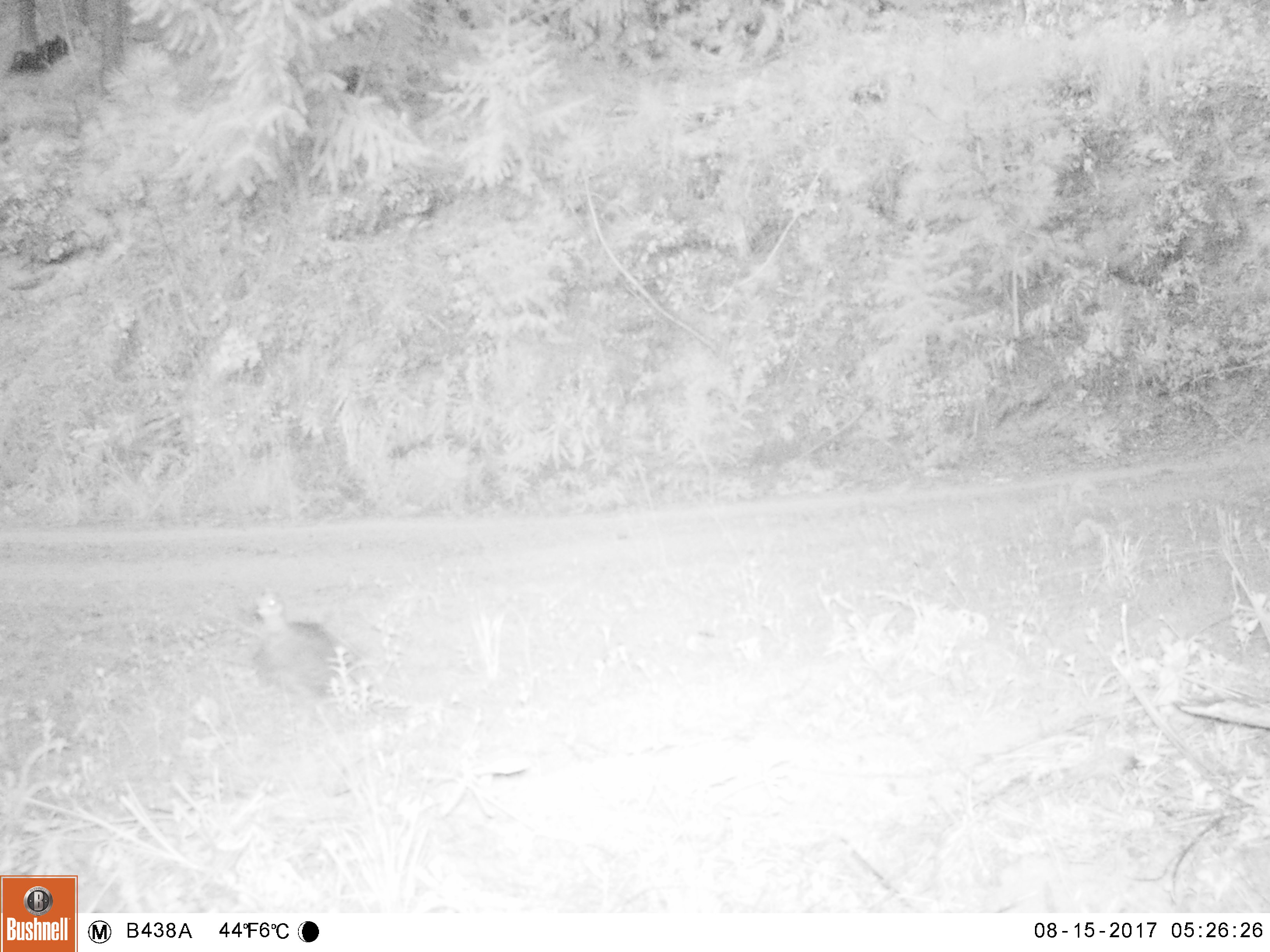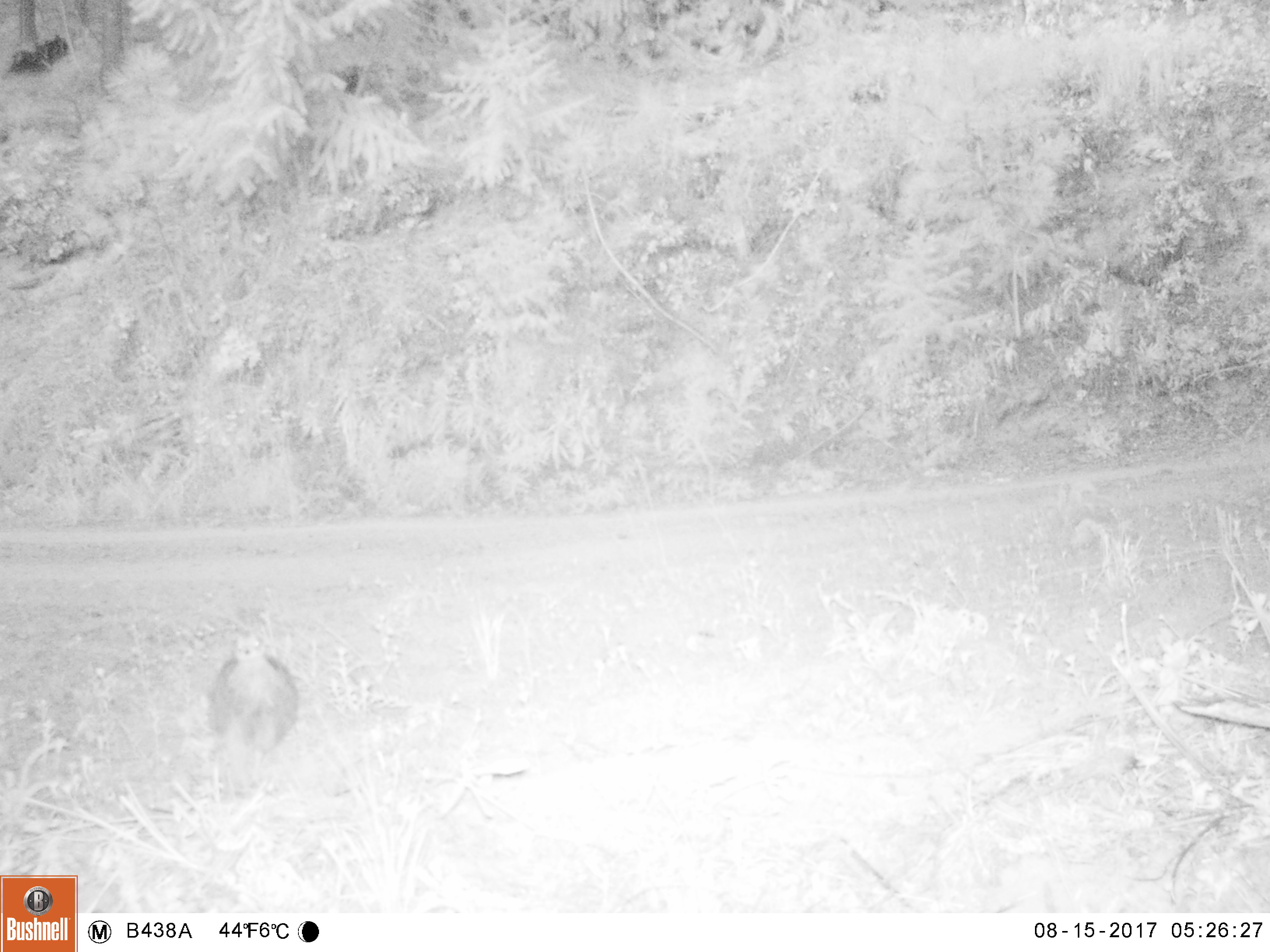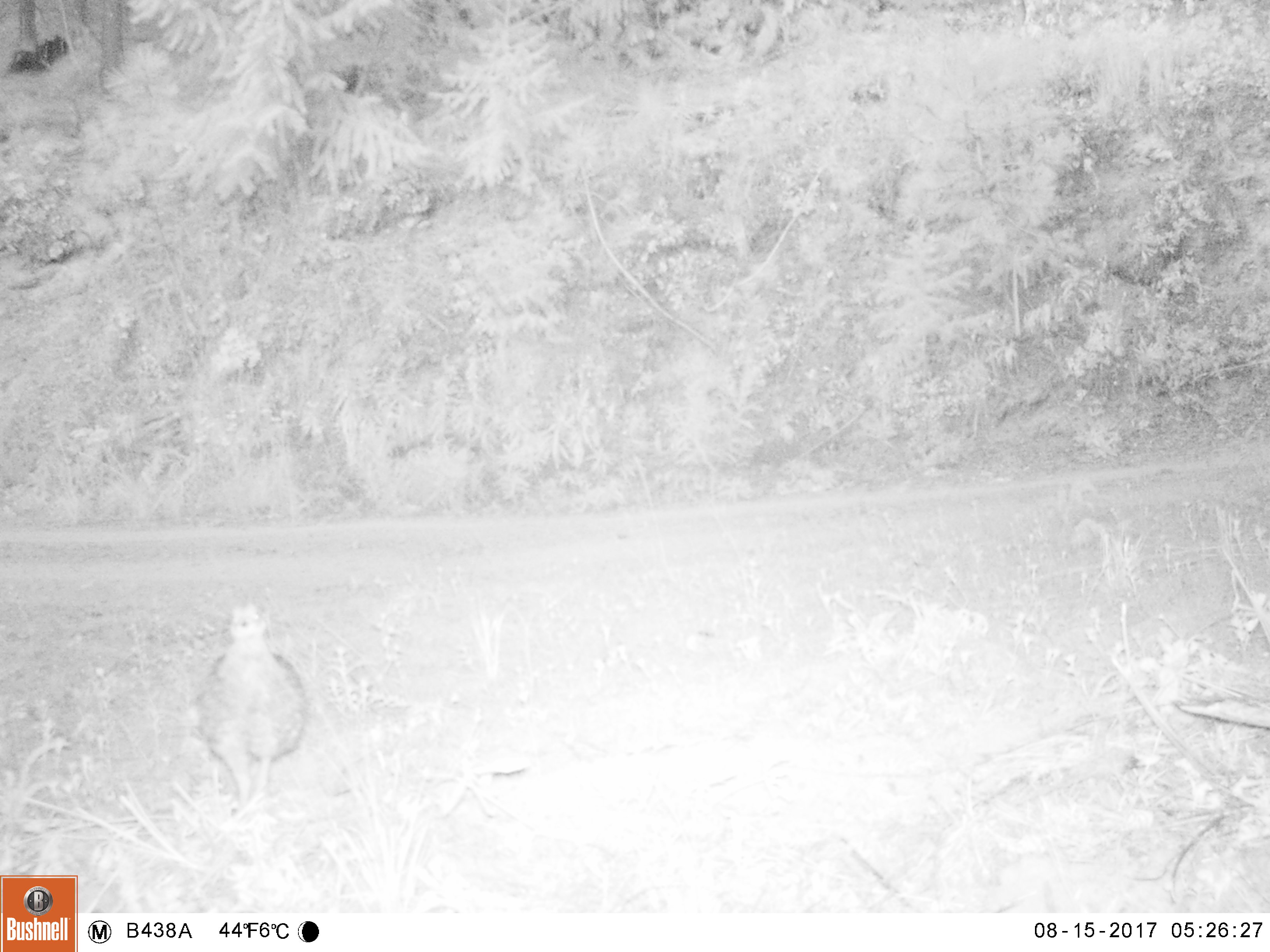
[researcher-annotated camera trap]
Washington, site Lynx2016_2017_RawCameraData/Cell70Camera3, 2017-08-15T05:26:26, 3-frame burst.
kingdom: Animalia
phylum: Chordata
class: Aves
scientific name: Aves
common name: birds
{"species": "Aves (birds)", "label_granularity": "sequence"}